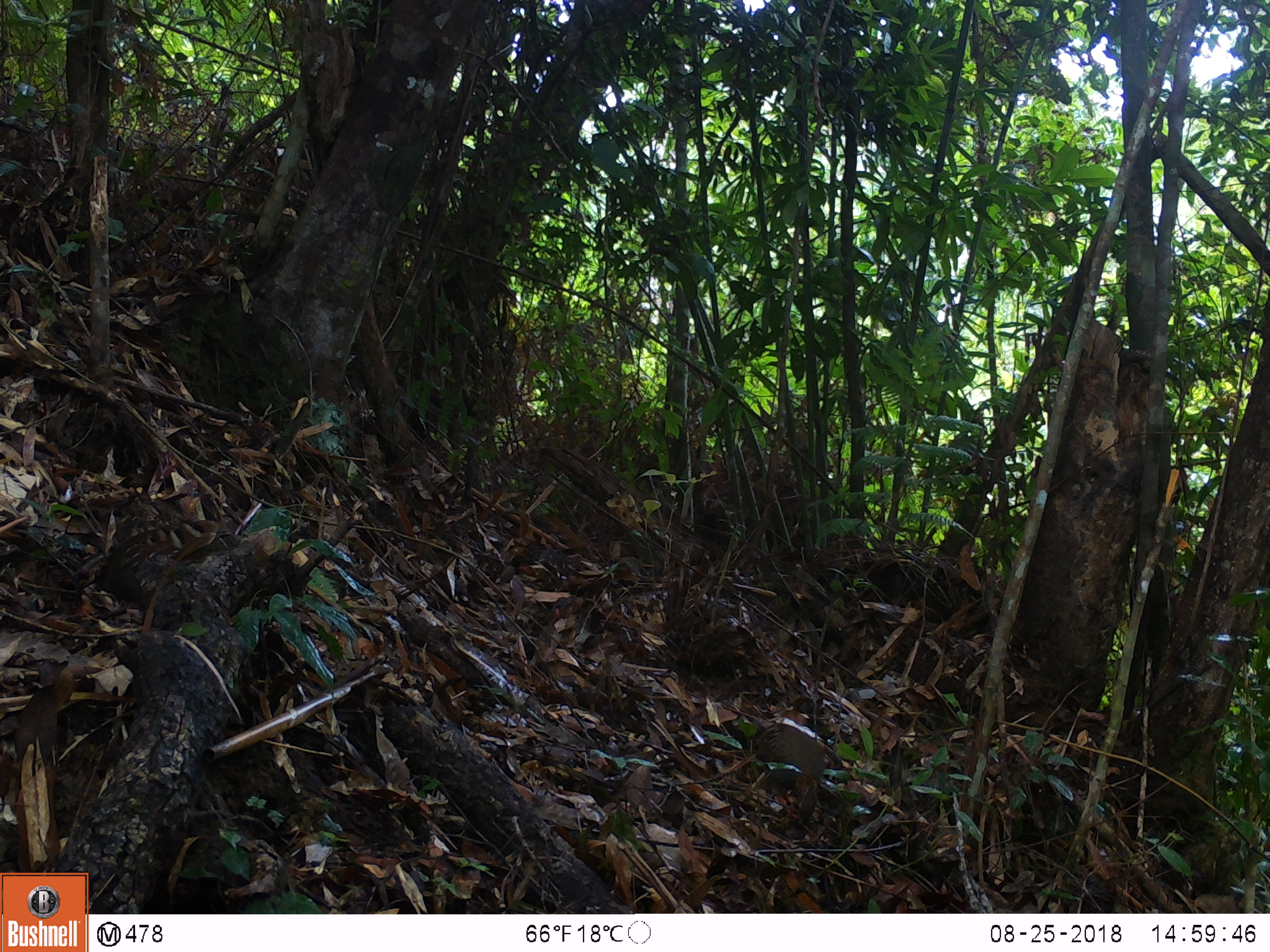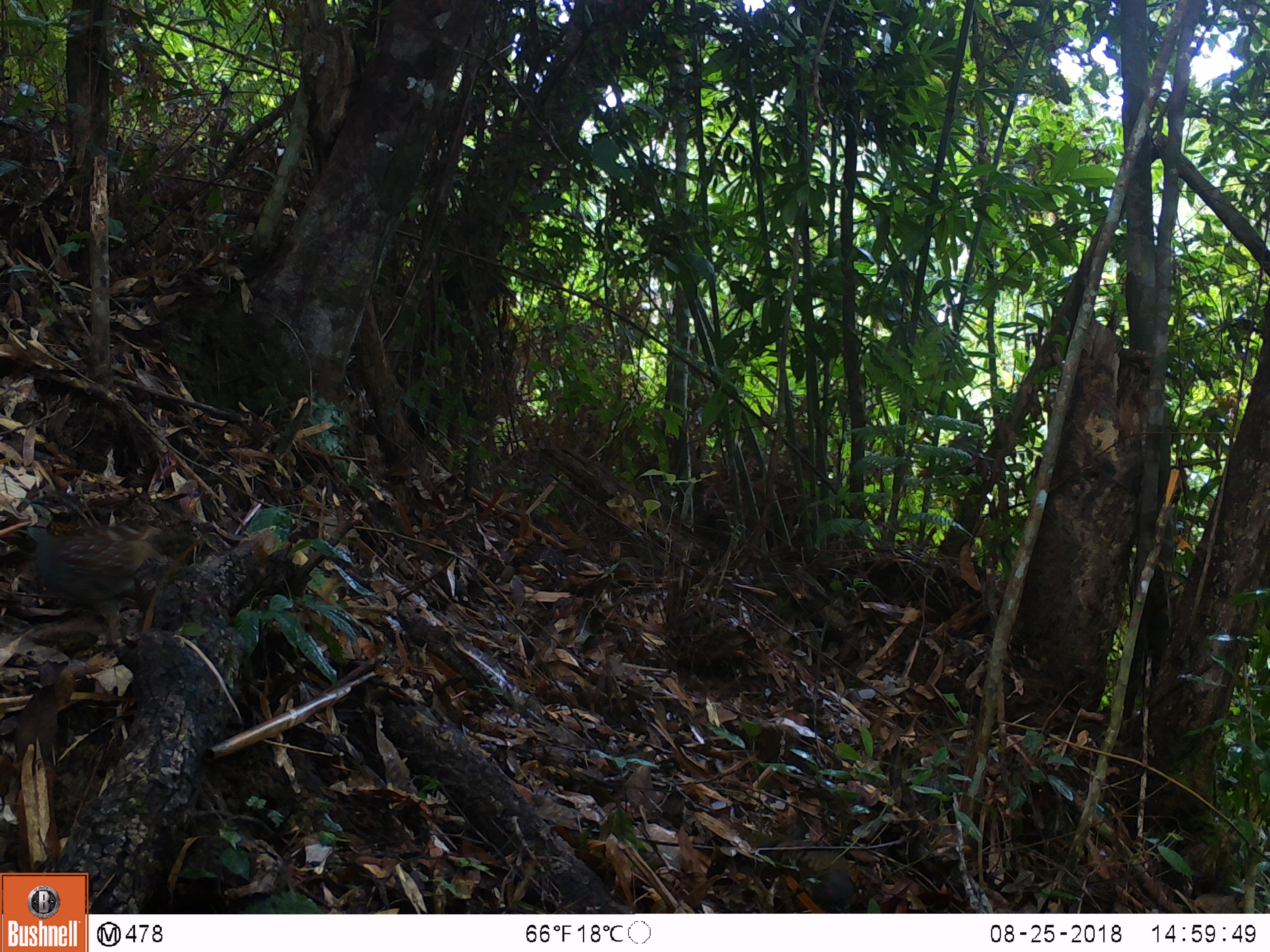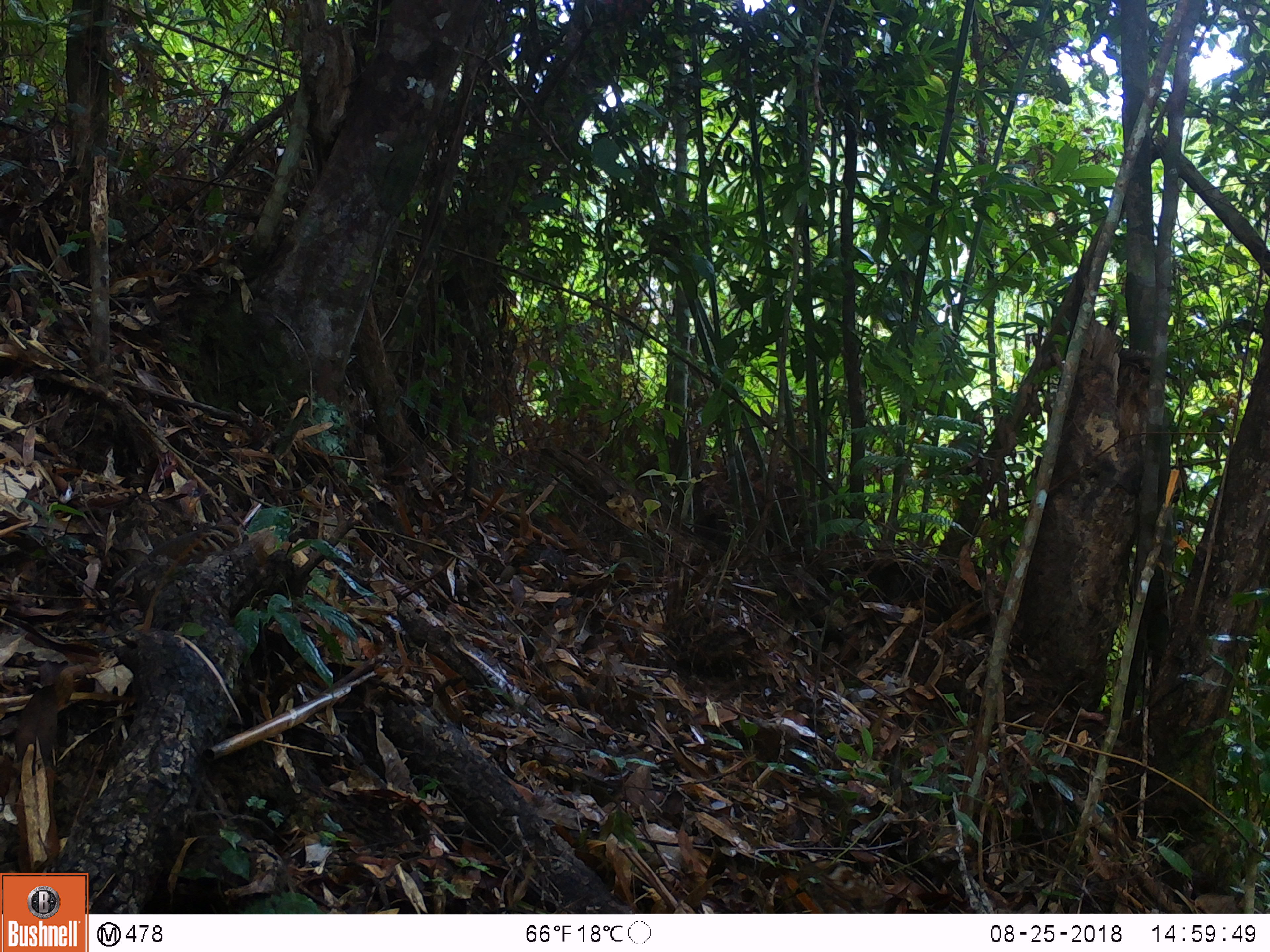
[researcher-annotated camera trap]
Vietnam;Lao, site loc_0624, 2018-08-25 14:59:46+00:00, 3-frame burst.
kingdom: Animalia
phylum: Chordata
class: Aves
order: Galliformes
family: Phasianidae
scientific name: Phasianidae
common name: partridge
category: unidentified partridge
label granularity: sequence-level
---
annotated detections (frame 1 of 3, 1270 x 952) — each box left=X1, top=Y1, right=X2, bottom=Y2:
unidentified partridge: left=755, top=723, right=825, bottom=825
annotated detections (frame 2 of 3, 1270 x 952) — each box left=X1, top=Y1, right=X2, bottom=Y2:
unidentified partridge: left=12, top=520, right=200, bottom=641